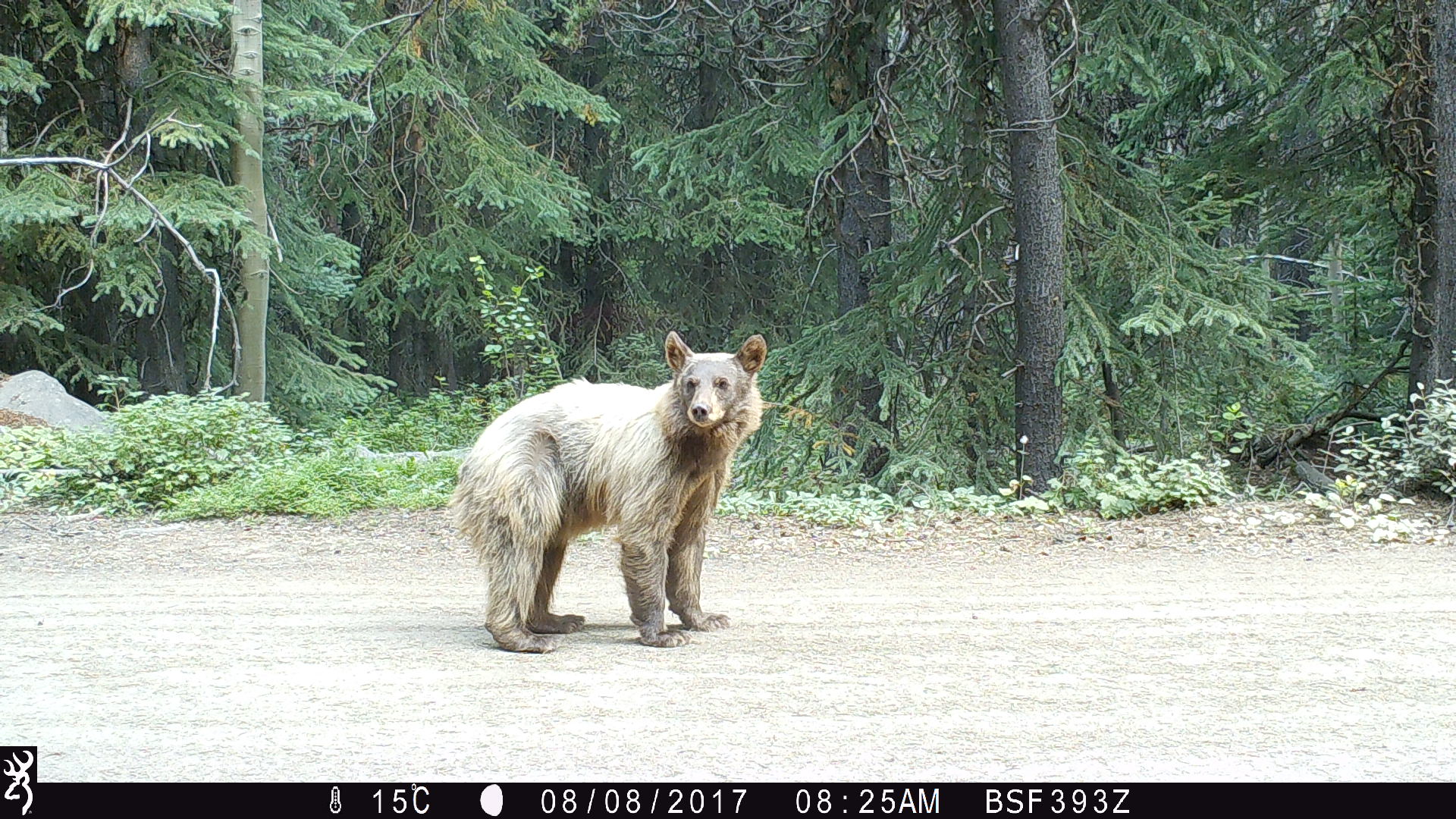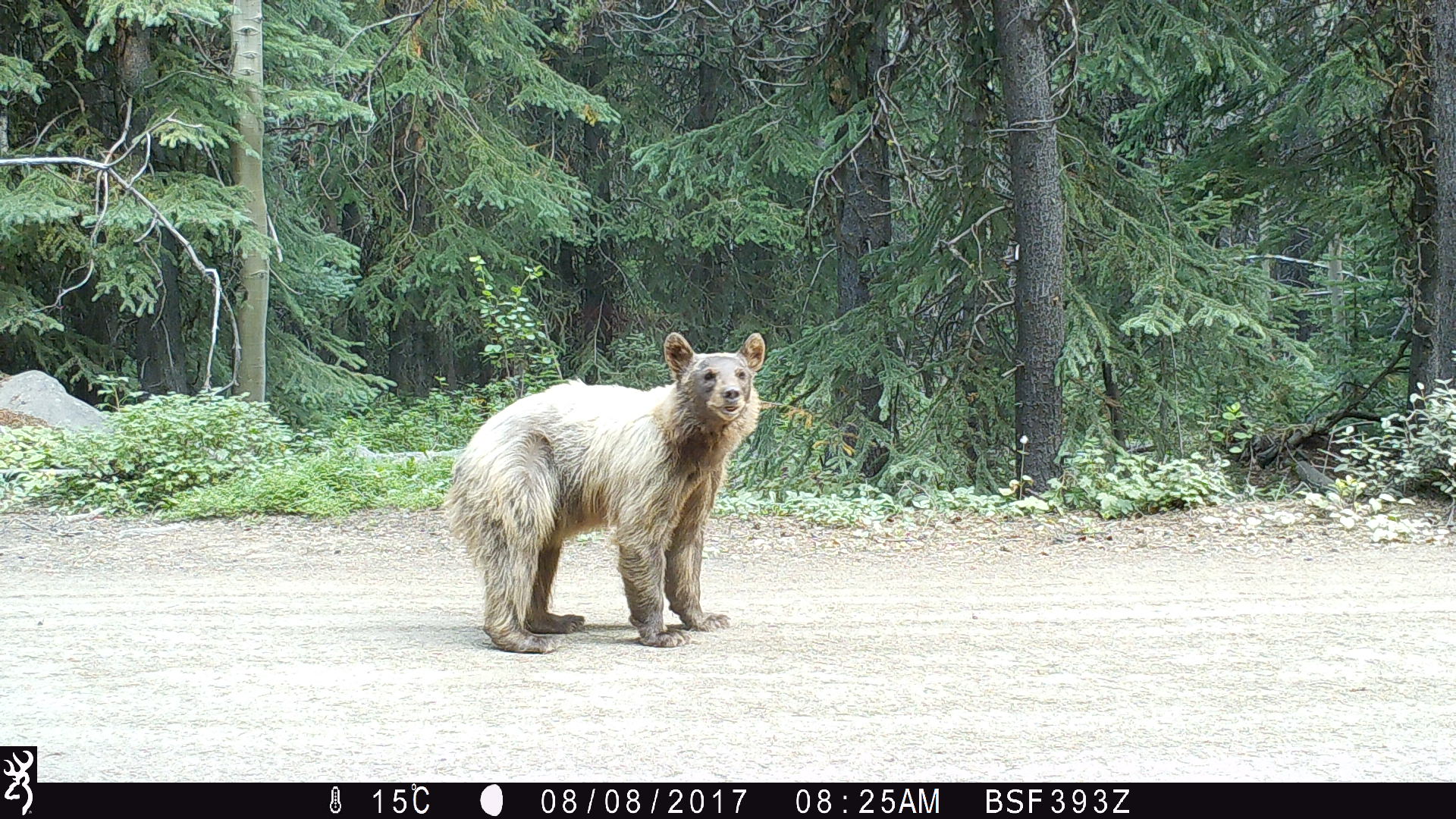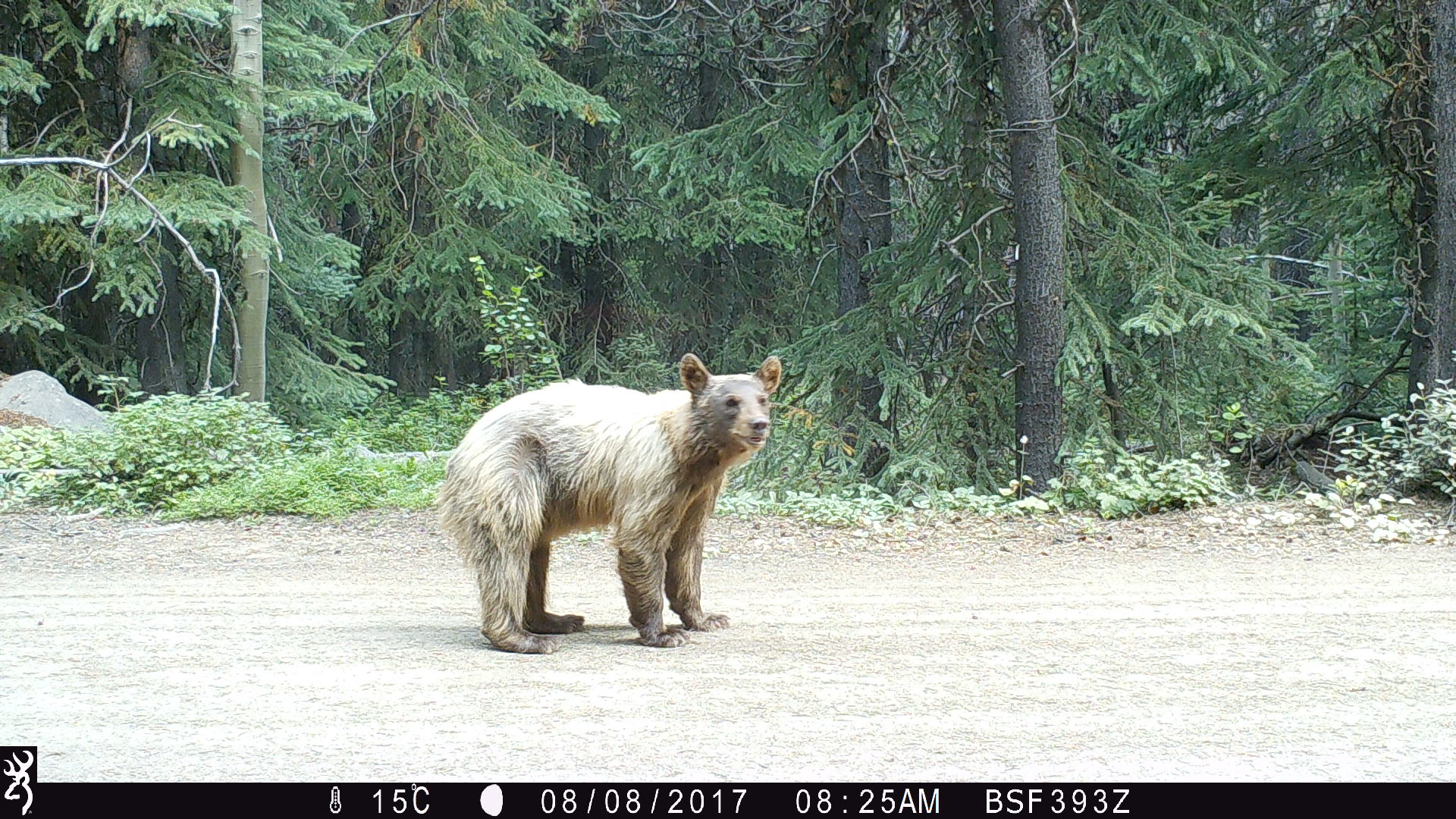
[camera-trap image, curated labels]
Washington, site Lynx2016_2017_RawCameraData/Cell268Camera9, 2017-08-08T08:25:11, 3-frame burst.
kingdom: Animalia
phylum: Chordata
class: Mammalia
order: Carnivora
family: Ursidae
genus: Ursus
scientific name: Ursus americanus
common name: american black bear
Ursus americanus (american black bear). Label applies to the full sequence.